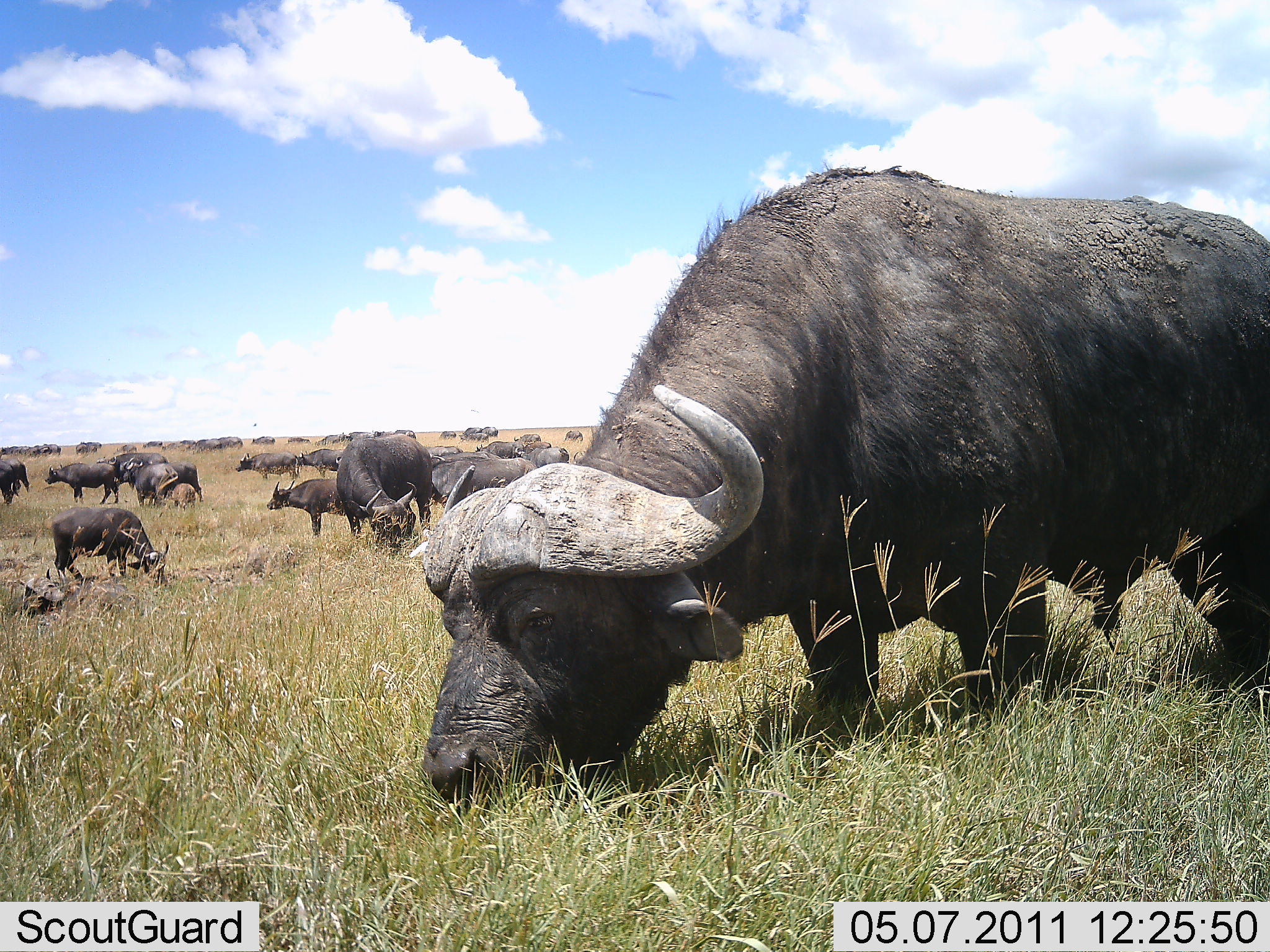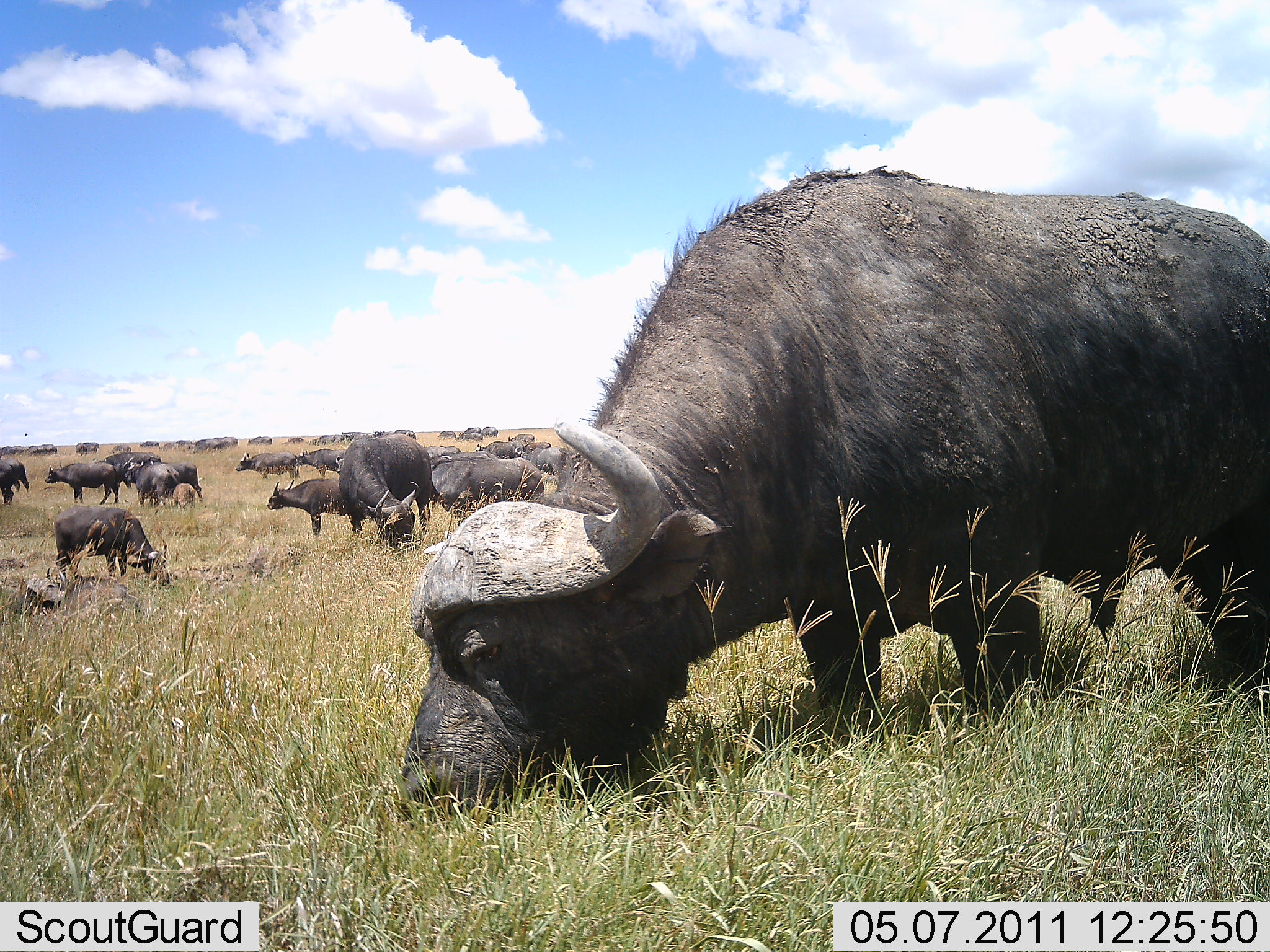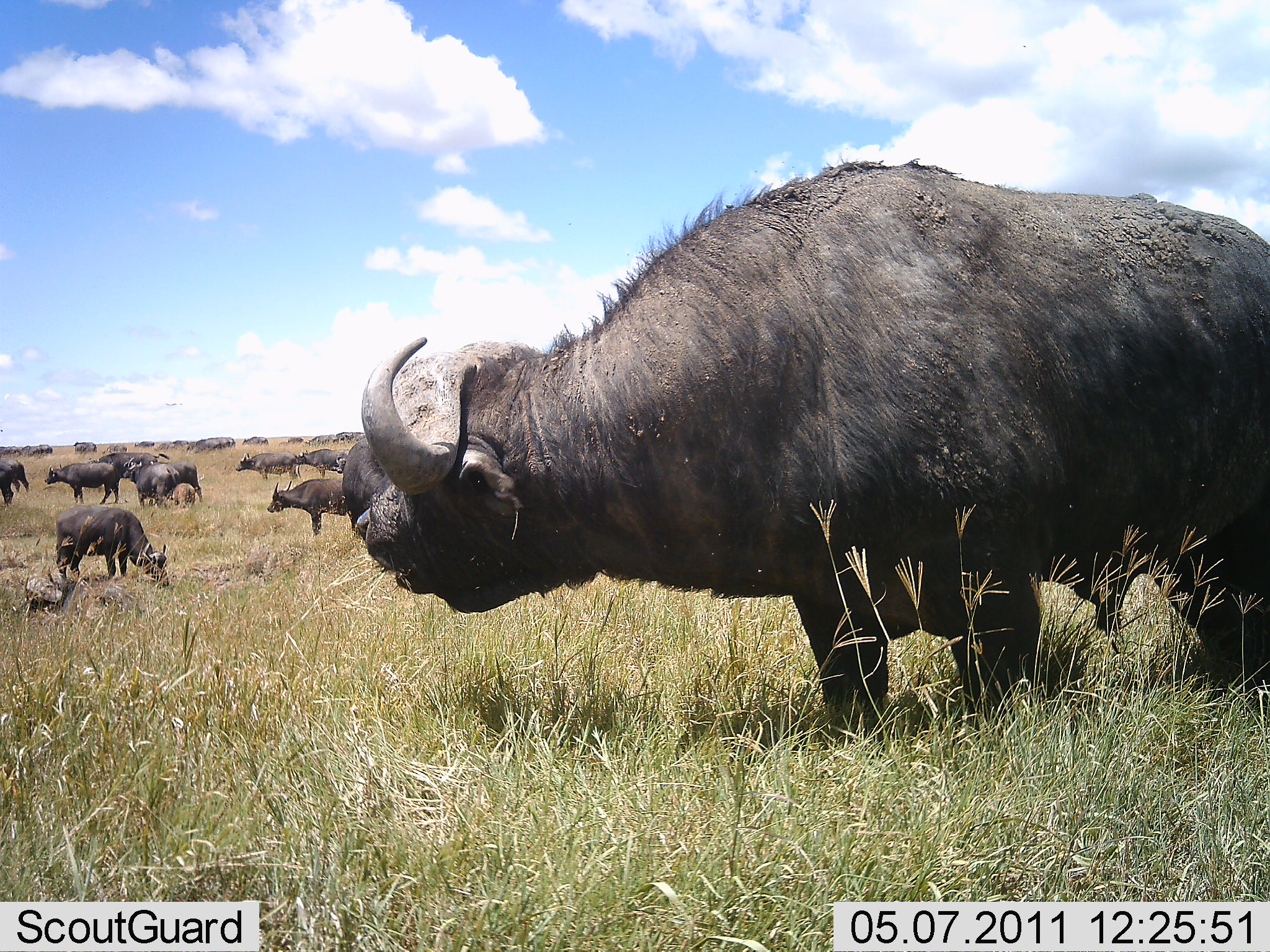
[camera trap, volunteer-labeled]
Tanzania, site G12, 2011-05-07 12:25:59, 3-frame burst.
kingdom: Animalia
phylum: Chordata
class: Mammalia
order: Artiodactyla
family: Bovidae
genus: Syncerus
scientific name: Syncerus caffer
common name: cape buffalo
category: buffalo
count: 11-50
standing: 55%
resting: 9%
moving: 36%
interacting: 9%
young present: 36%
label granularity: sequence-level